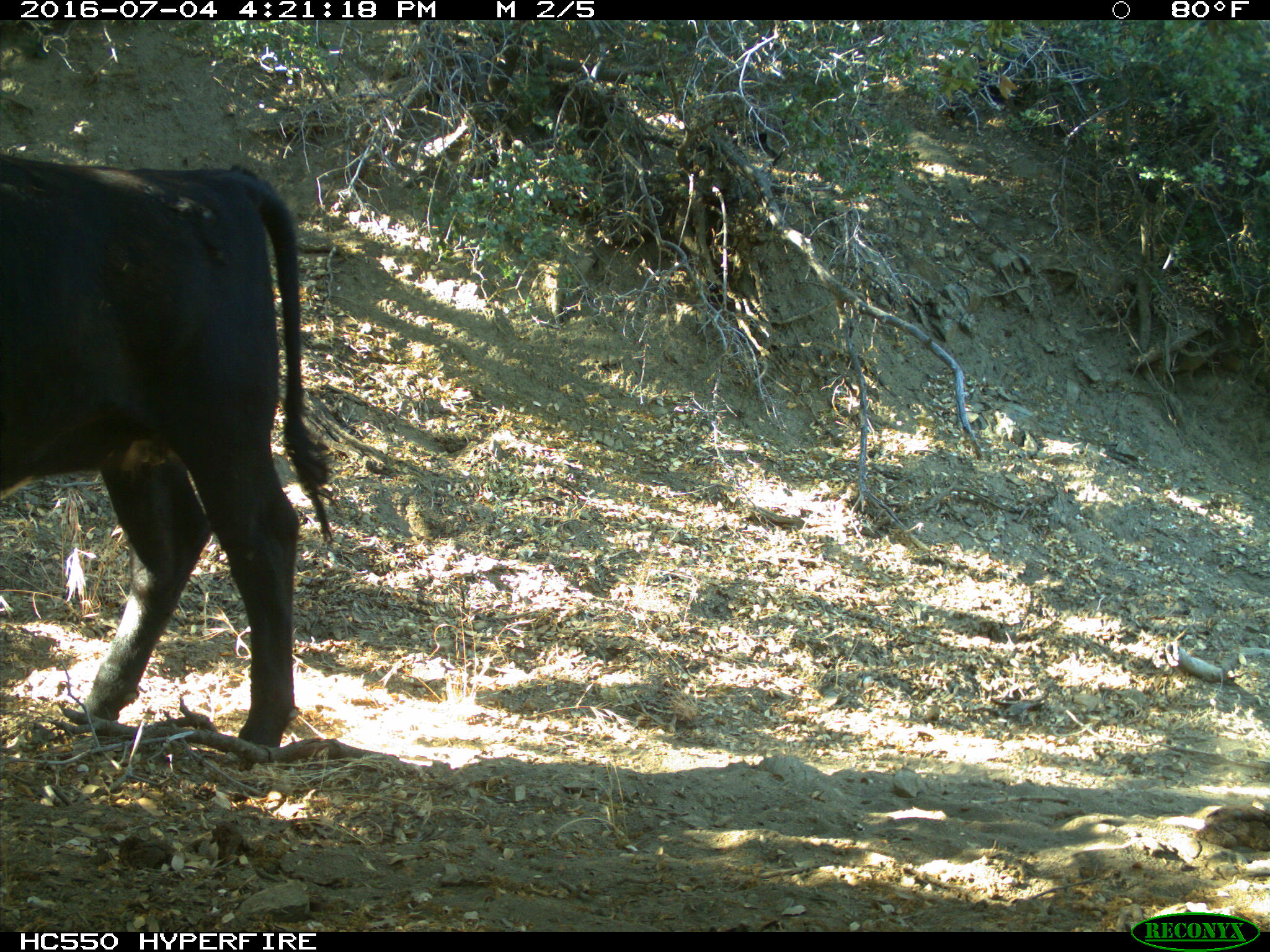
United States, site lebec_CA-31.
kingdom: Animalia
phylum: Chordata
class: Mammalia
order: Artiodactyla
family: Bovidae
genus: Bos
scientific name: Bos taurus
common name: domestic cow